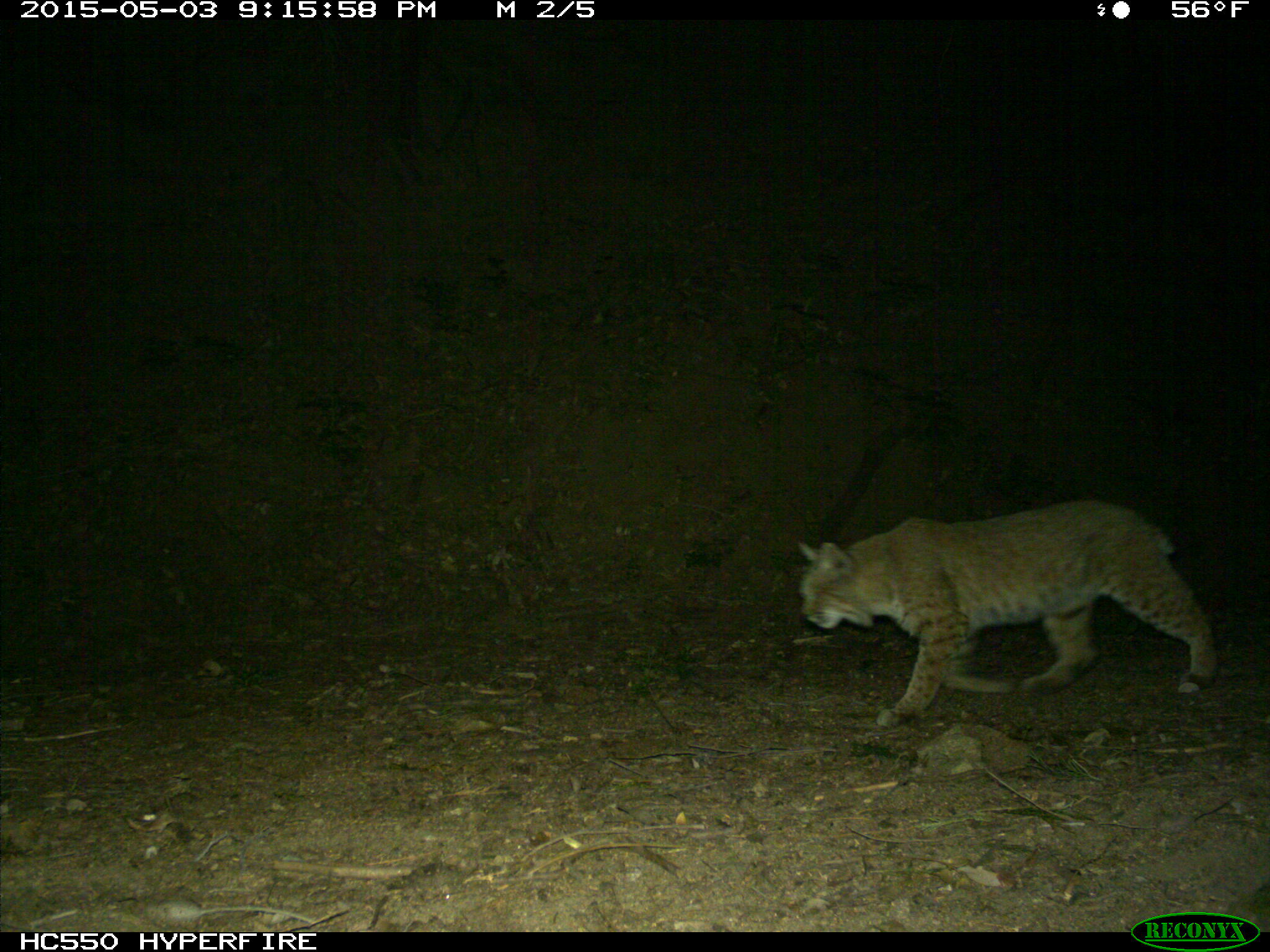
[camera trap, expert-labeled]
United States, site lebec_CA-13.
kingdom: Animalia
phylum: Chordata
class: Mammalia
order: Carnivora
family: Felidae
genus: Lynx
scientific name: Lynx rufus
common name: bobcat